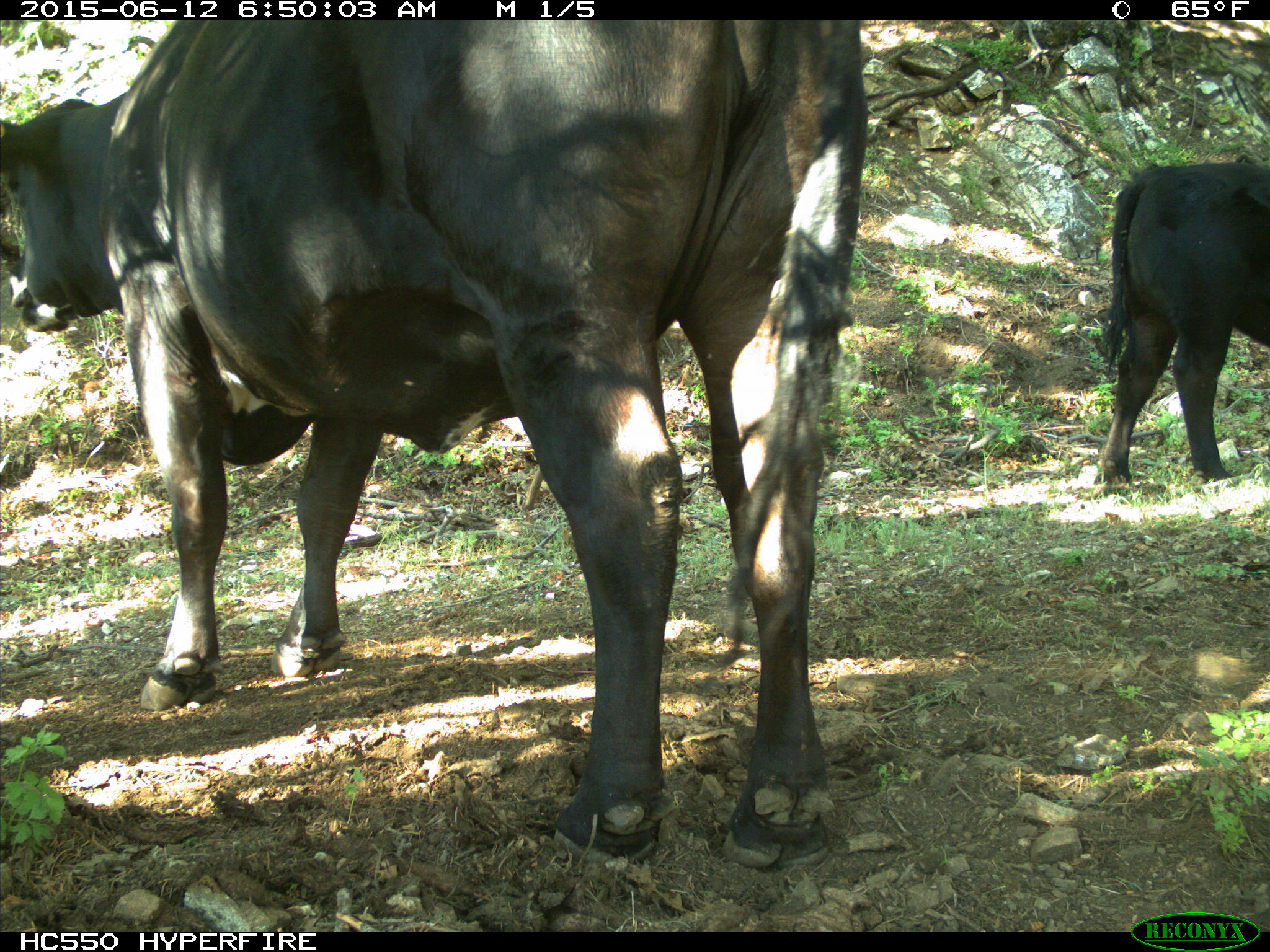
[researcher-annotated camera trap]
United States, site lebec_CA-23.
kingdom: Animalia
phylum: Chordata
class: Mammalia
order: Artiodactyla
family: Bovidae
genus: Bos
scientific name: Bos taurus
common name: domestic cow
Bos taurus (domestic cow).